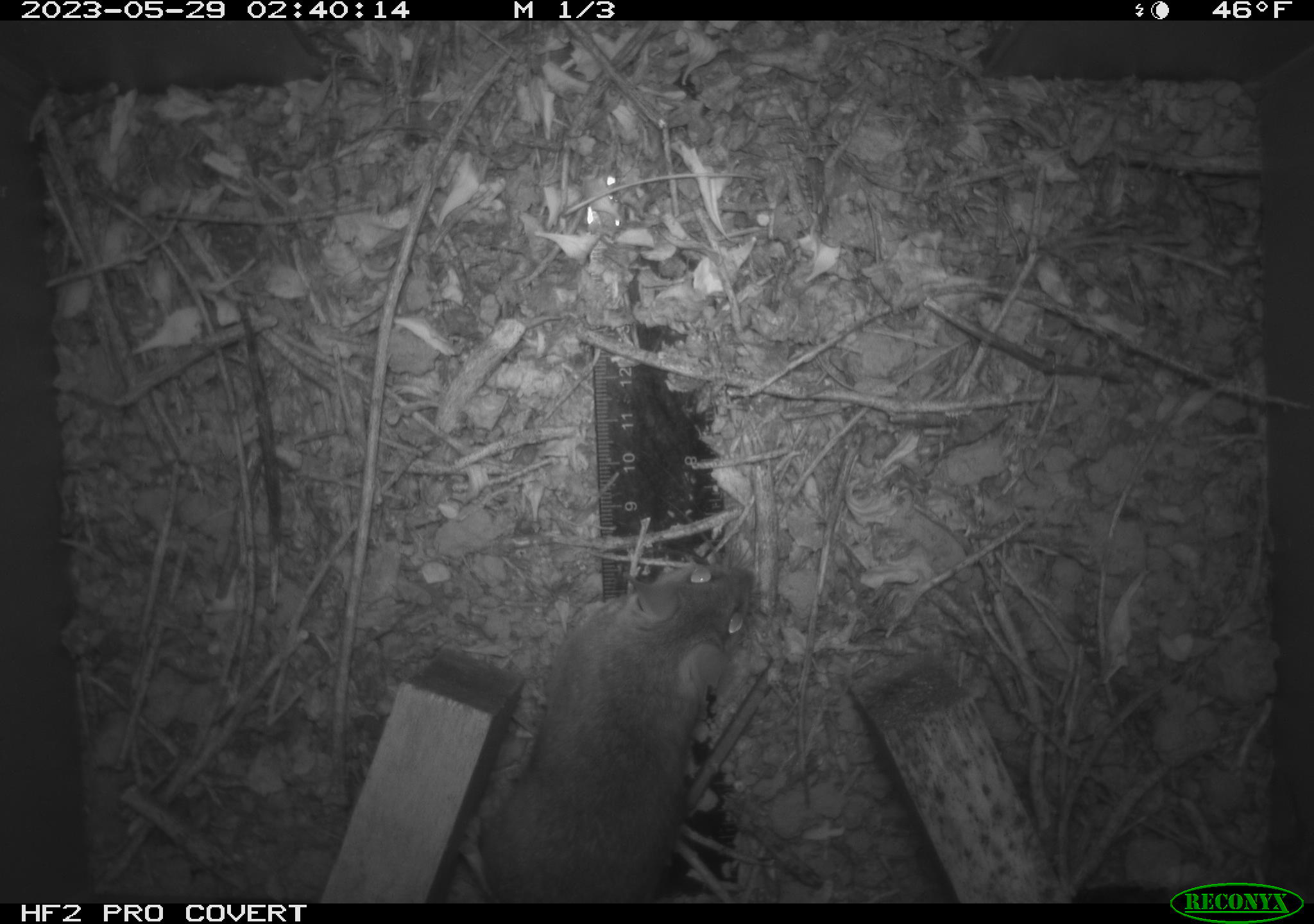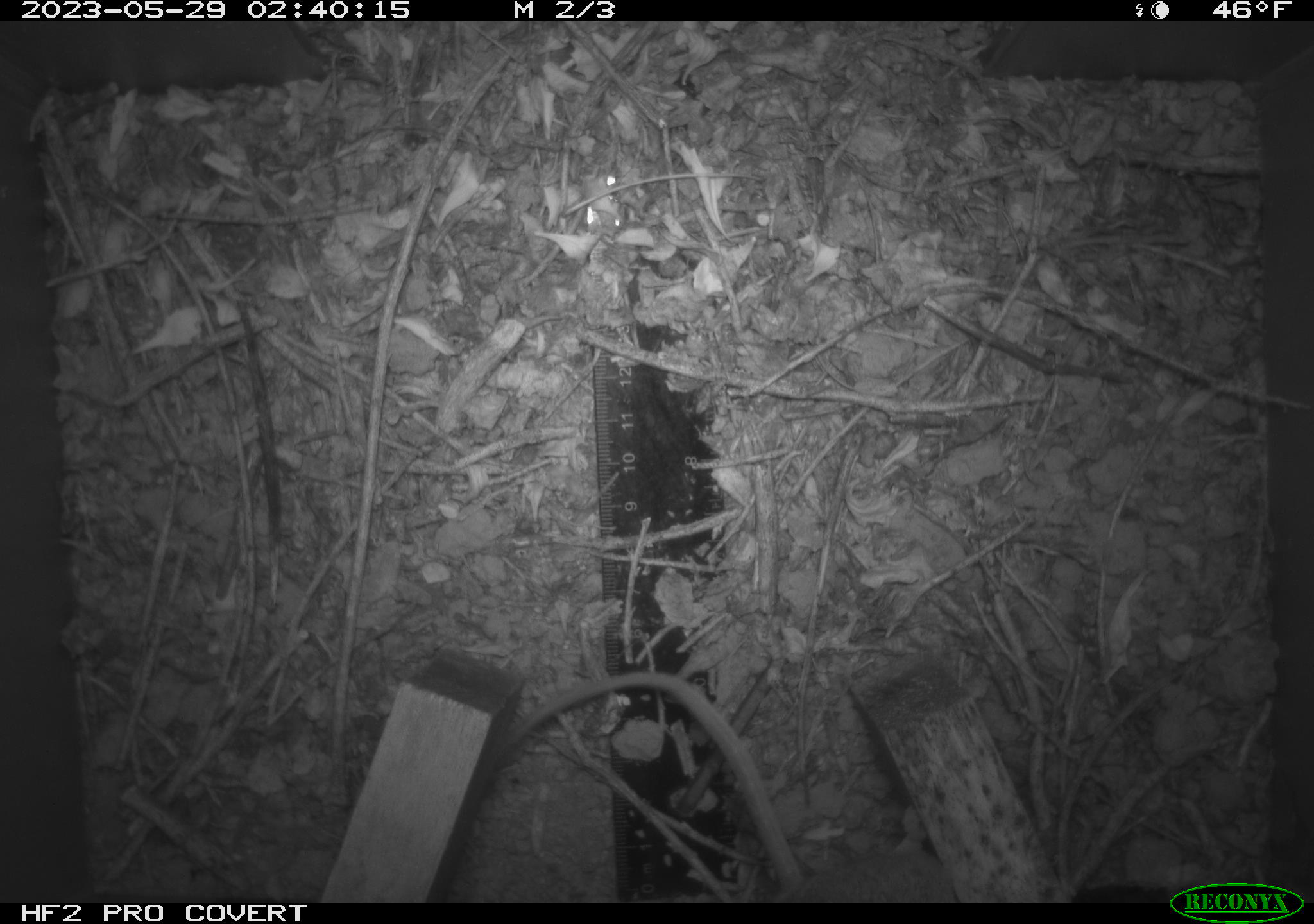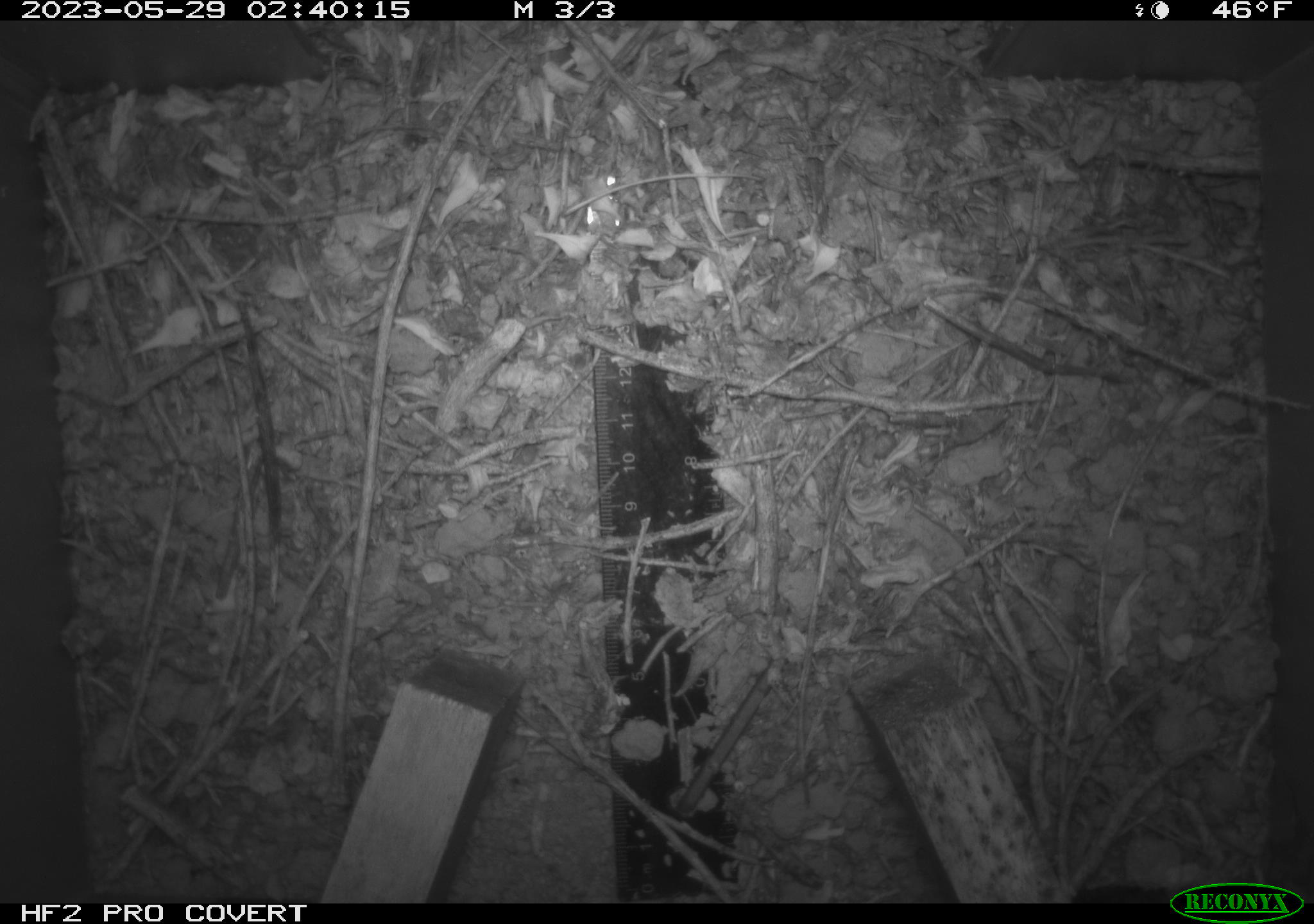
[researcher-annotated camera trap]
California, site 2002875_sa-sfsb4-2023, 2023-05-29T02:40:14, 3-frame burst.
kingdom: Animalia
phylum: Chordata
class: Mammalia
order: Rodentia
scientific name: Rodentia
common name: mouse species